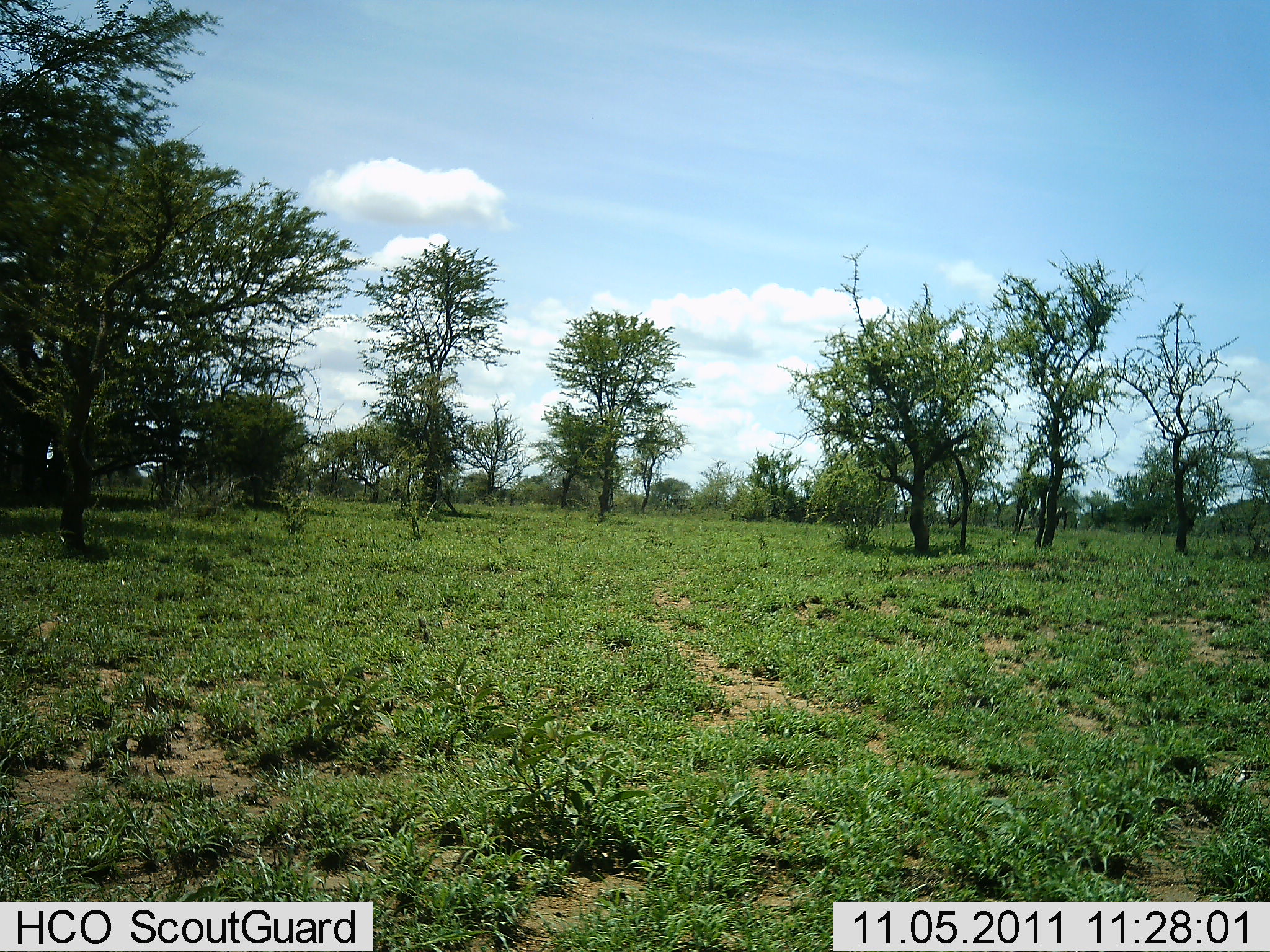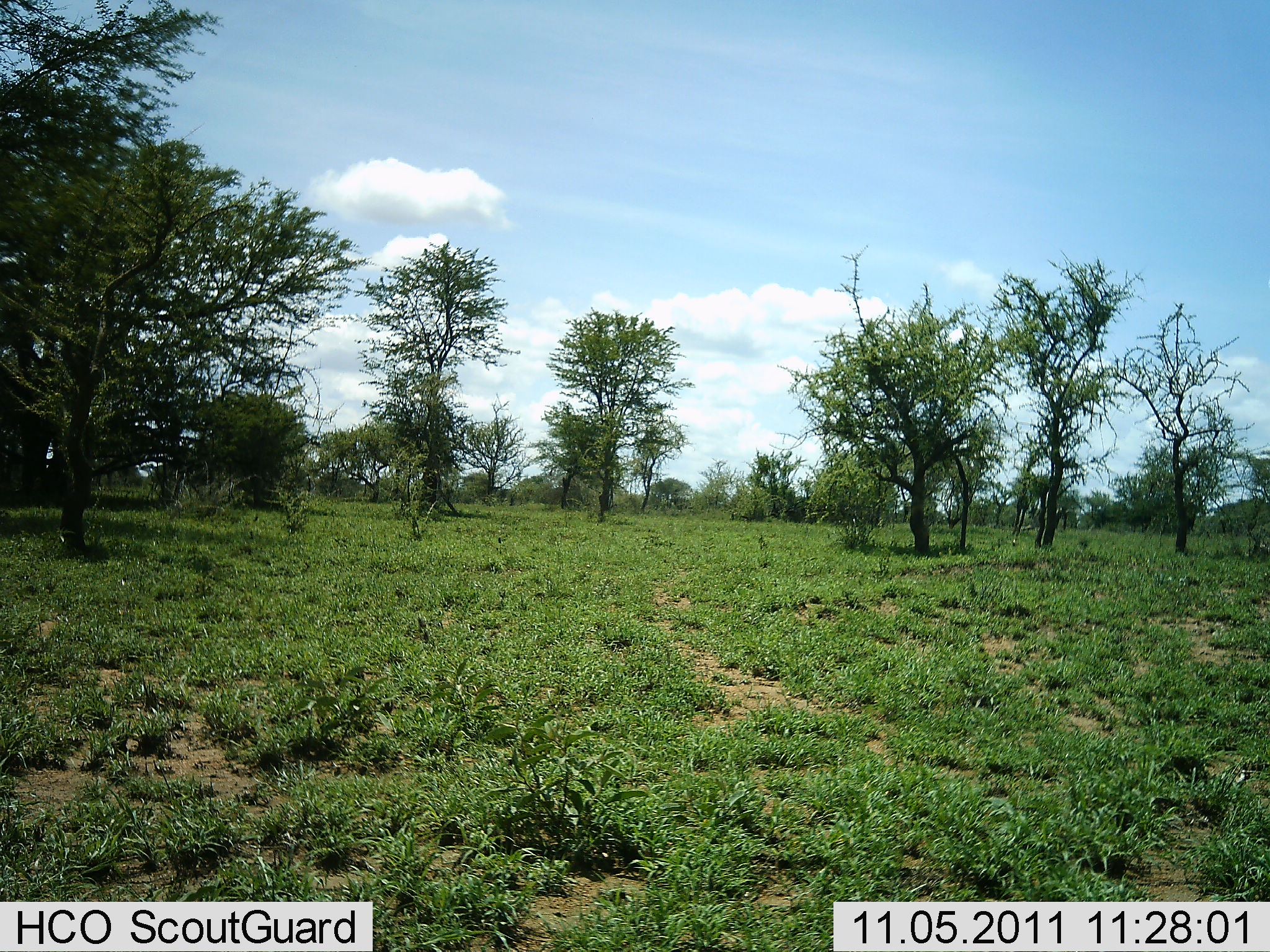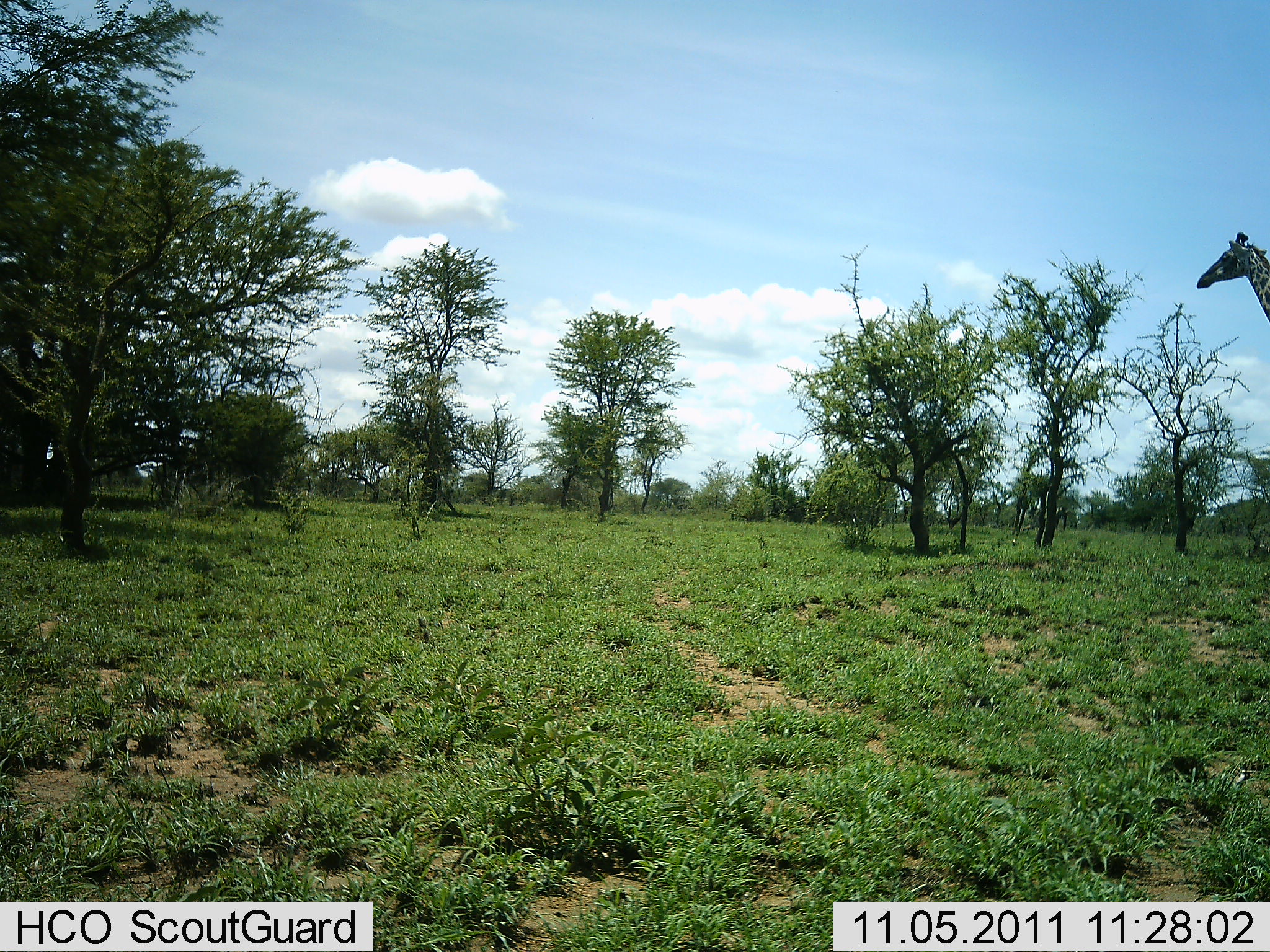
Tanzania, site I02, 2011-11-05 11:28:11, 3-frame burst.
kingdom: Animalia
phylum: Chordata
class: Mammalia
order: Artiodactyla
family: Giraffidae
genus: Giraffa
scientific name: Giraffa camelopardalis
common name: giraffe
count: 1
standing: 18%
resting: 0%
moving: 82%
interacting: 0%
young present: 0%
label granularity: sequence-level